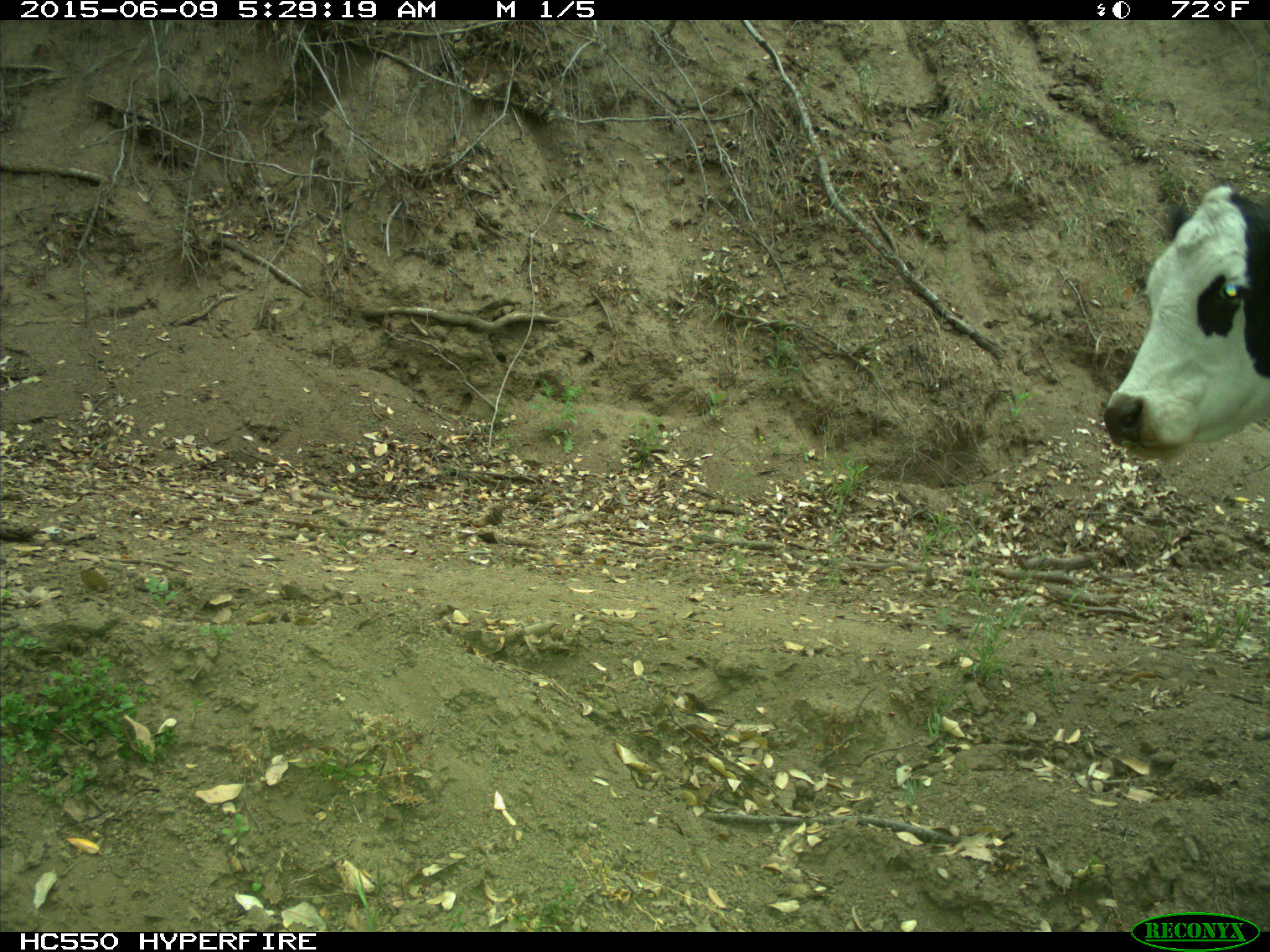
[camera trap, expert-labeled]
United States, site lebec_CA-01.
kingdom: Animalia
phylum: Chordata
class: Mammalia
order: Artiodactyla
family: Bovidae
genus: Bos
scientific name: Bos taurus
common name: domestic cow